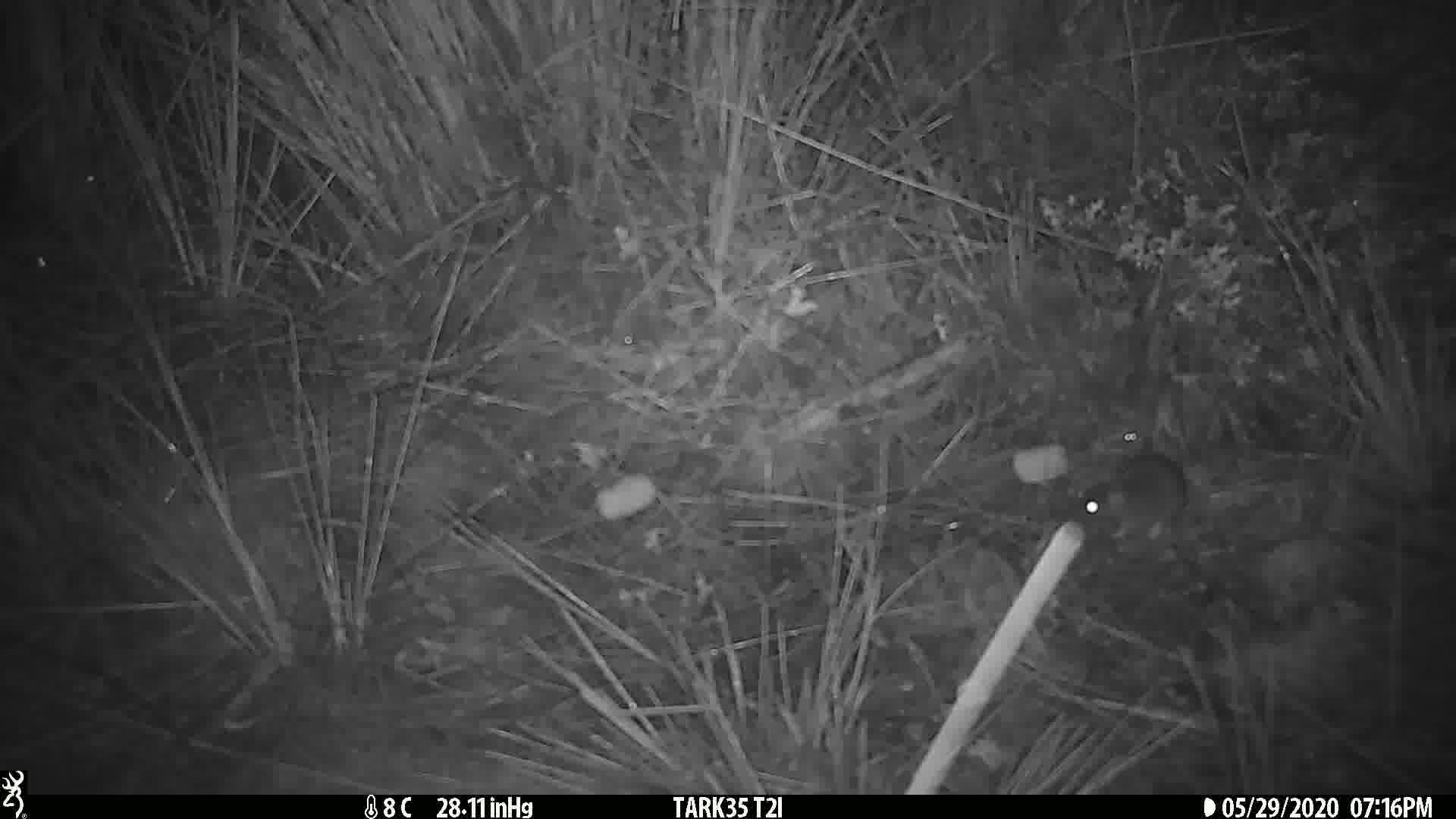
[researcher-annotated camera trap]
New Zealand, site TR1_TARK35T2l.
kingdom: Animalia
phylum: Chordata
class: Mammalia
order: Rodentia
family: Muridae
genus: Mus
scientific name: Mus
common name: mouse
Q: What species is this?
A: Mouse (Mus).